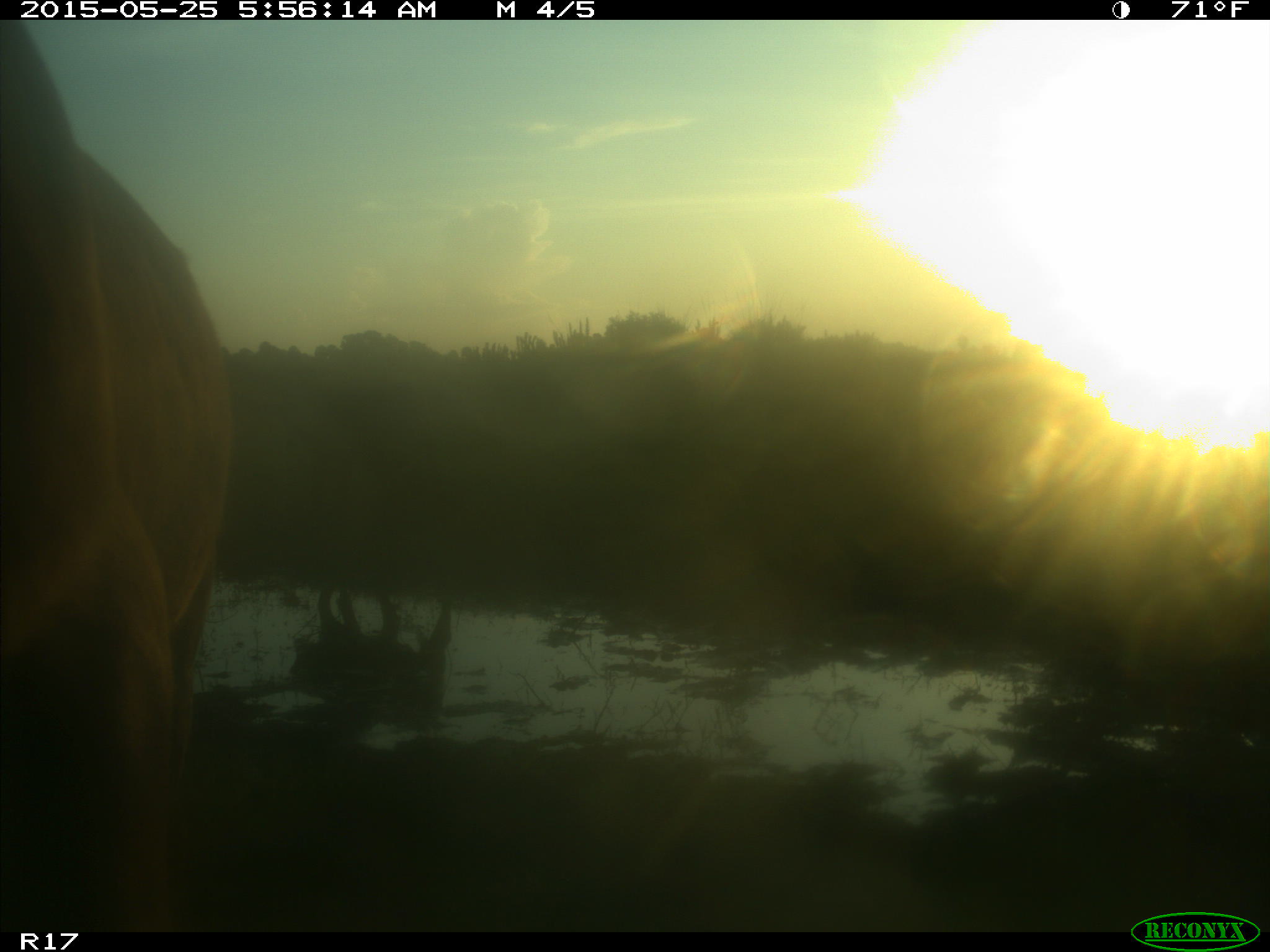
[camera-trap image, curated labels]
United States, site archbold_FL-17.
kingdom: Animalia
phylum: Chordata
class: Mammalia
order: Artiodactyla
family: Bovidae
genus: Bos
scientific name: Bos taurus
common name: domestic cow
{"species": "Bos taurus (domestic cow)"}